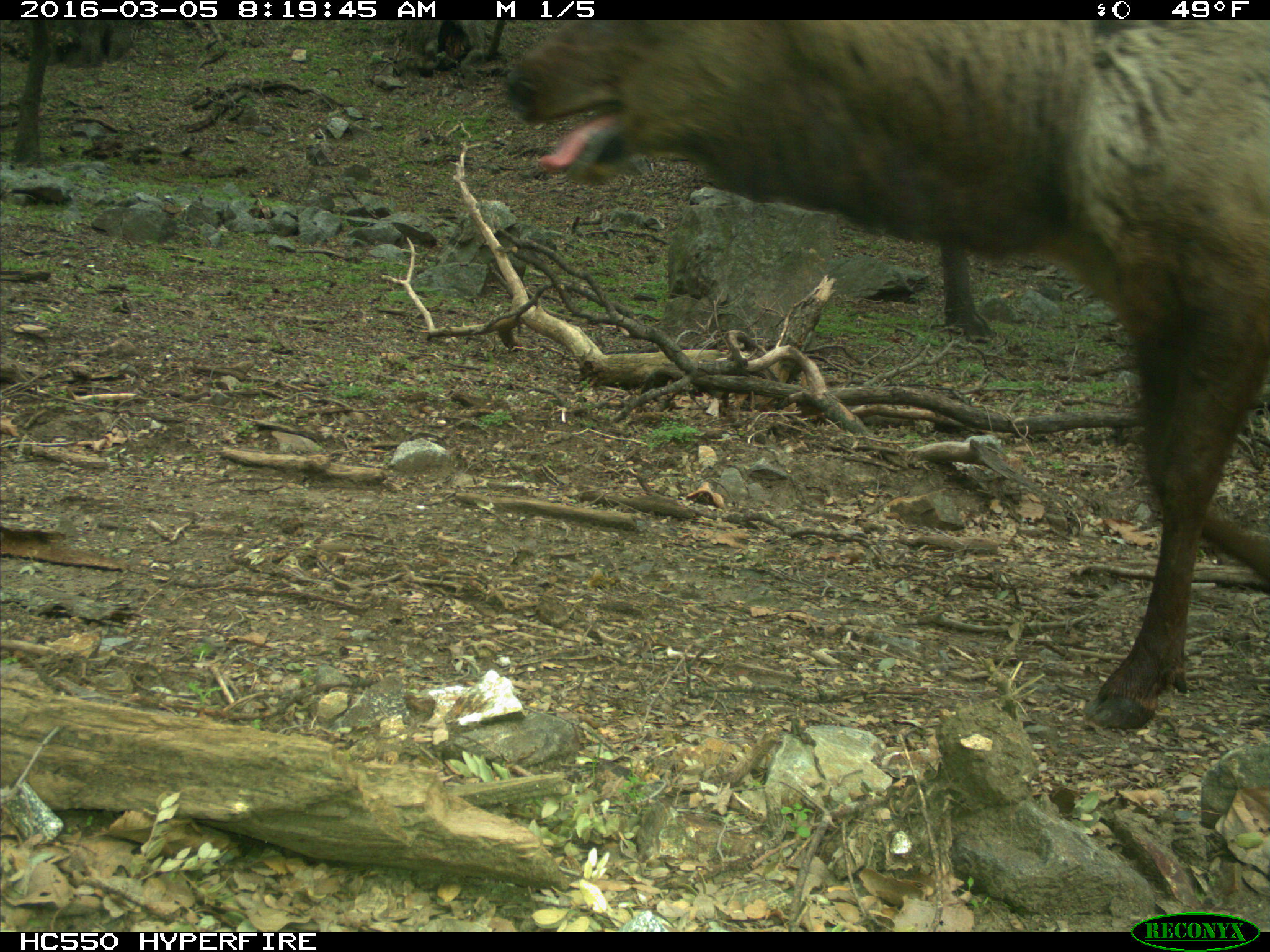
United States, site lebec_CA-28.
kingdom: Animalia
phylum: Chordata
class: Mammalia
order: Artiodactyla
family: Cervidae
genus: Cervus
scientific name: Cervus canadensis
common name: elk